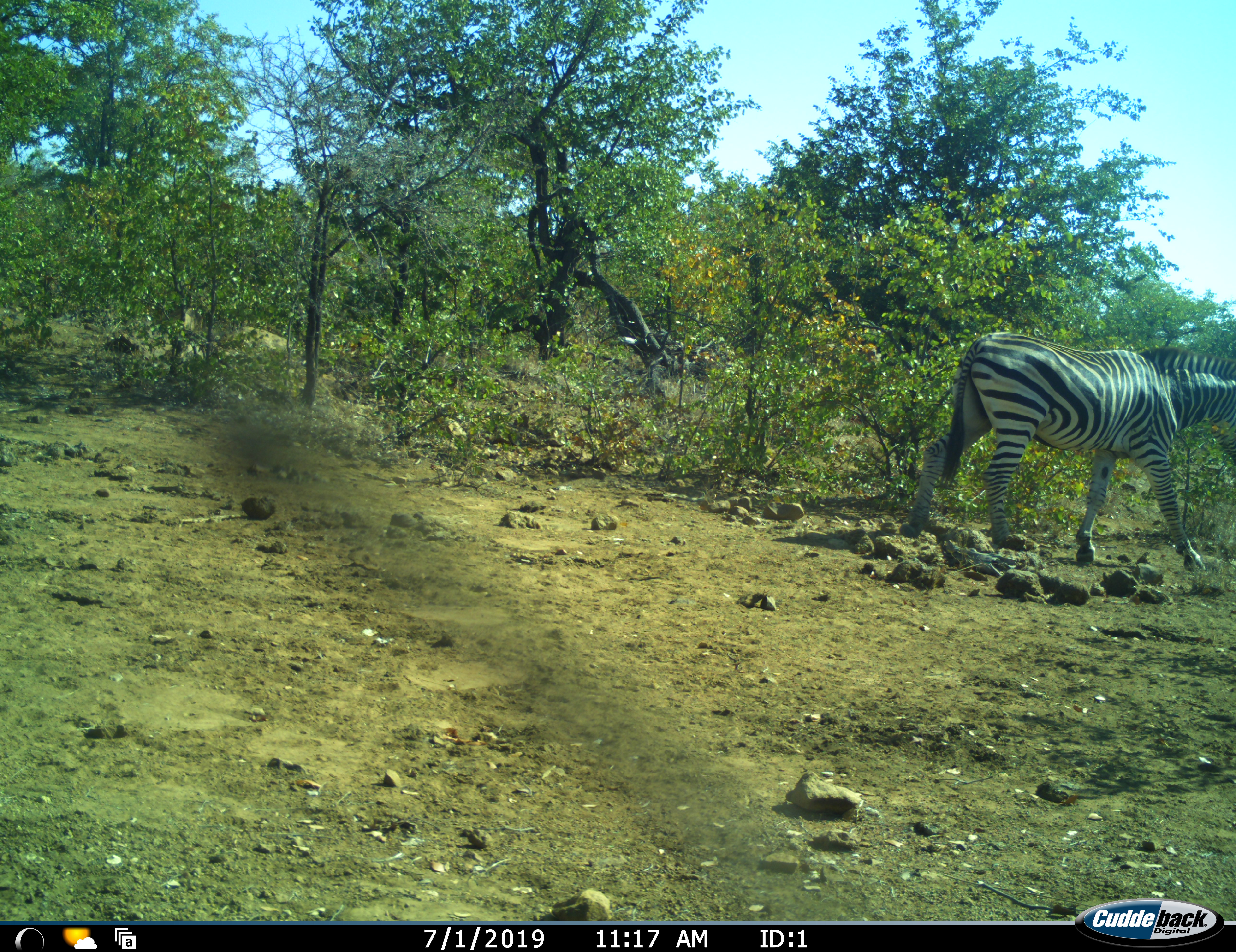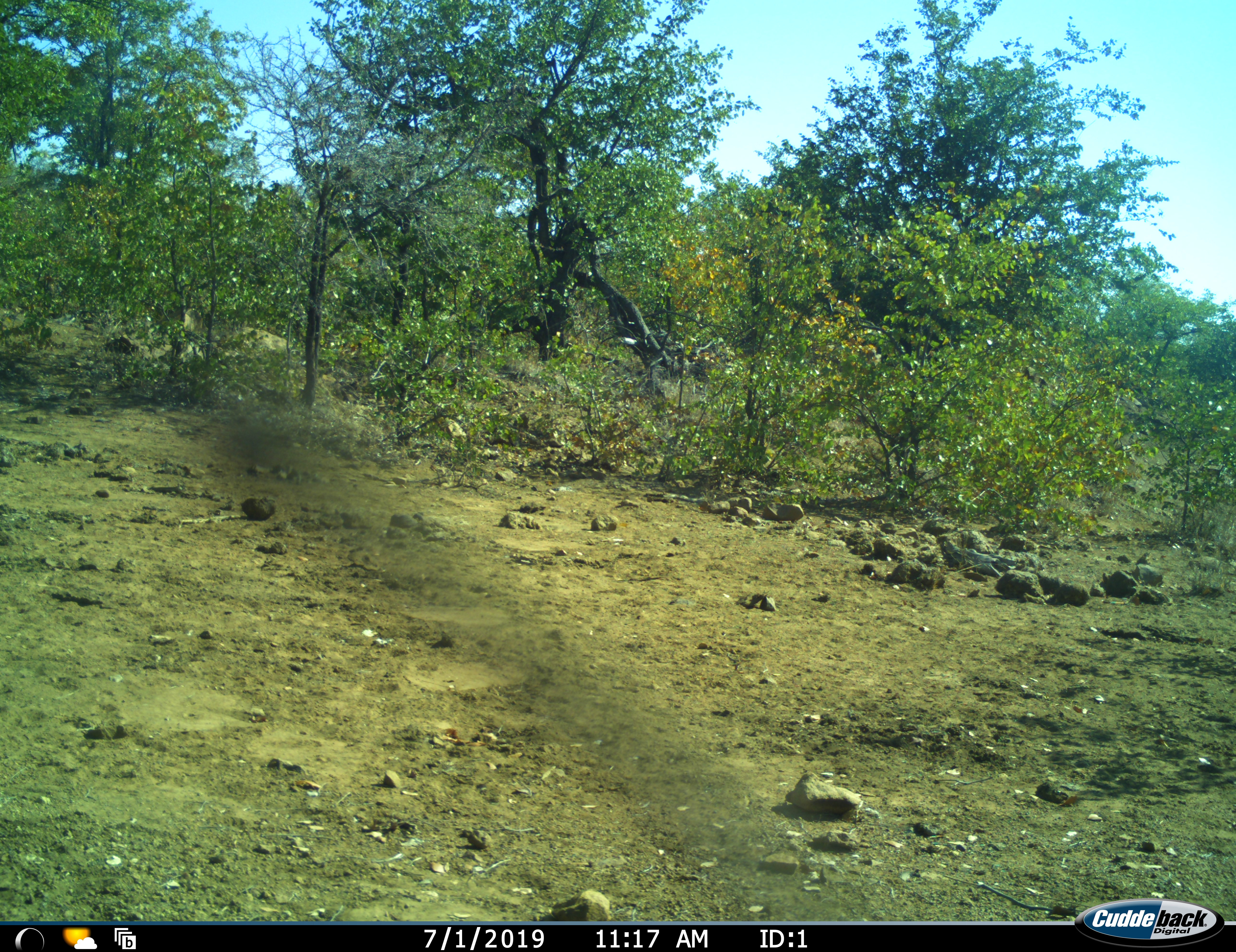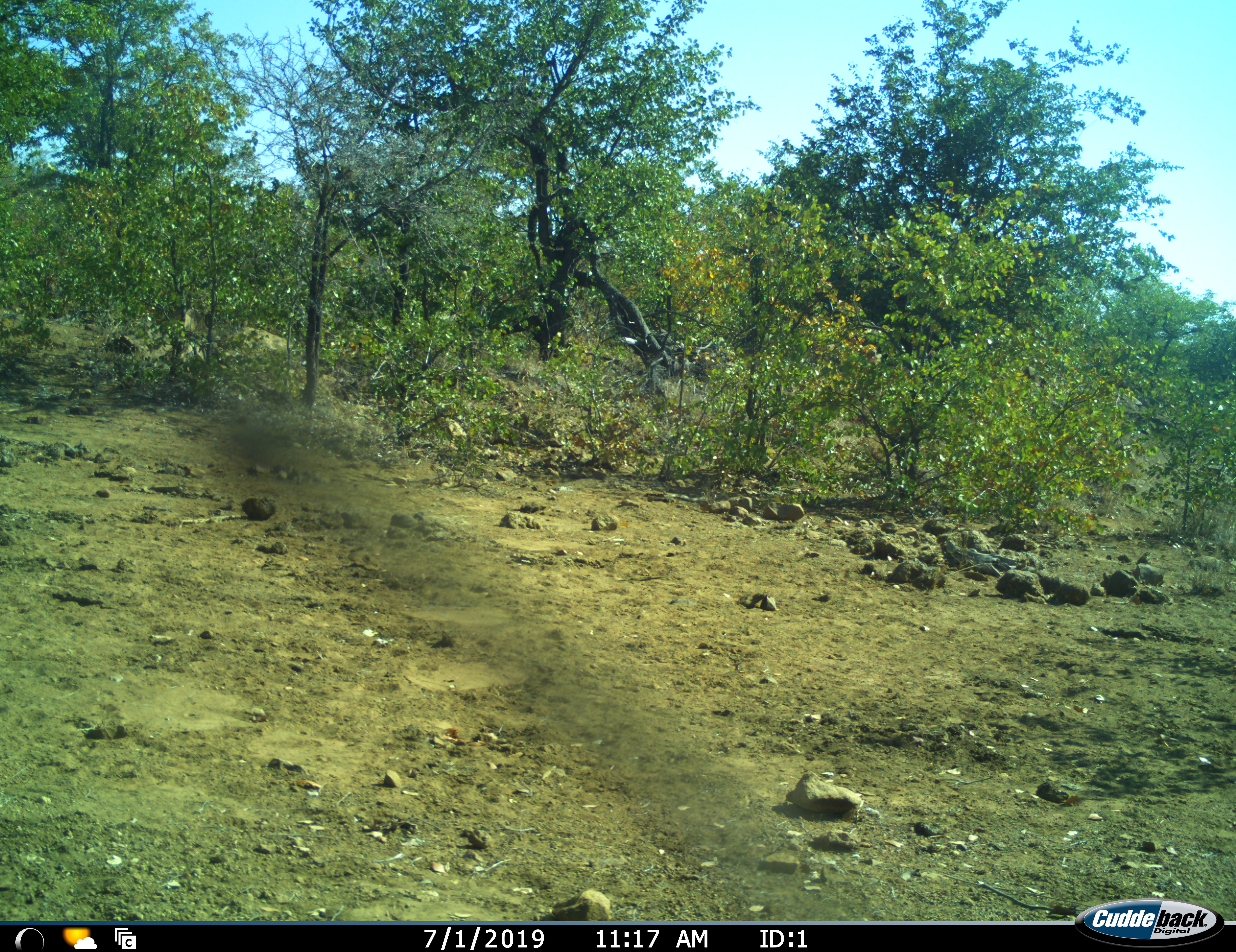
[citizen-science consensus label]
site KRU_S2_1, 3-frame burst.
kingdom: Animalia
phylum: Chordata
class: Mammalia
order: Perissodactyla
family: Equidae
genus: Equus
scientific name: Equus quagga burchellii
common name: burchell's zebra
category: zebraburchells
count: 1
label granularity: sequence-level